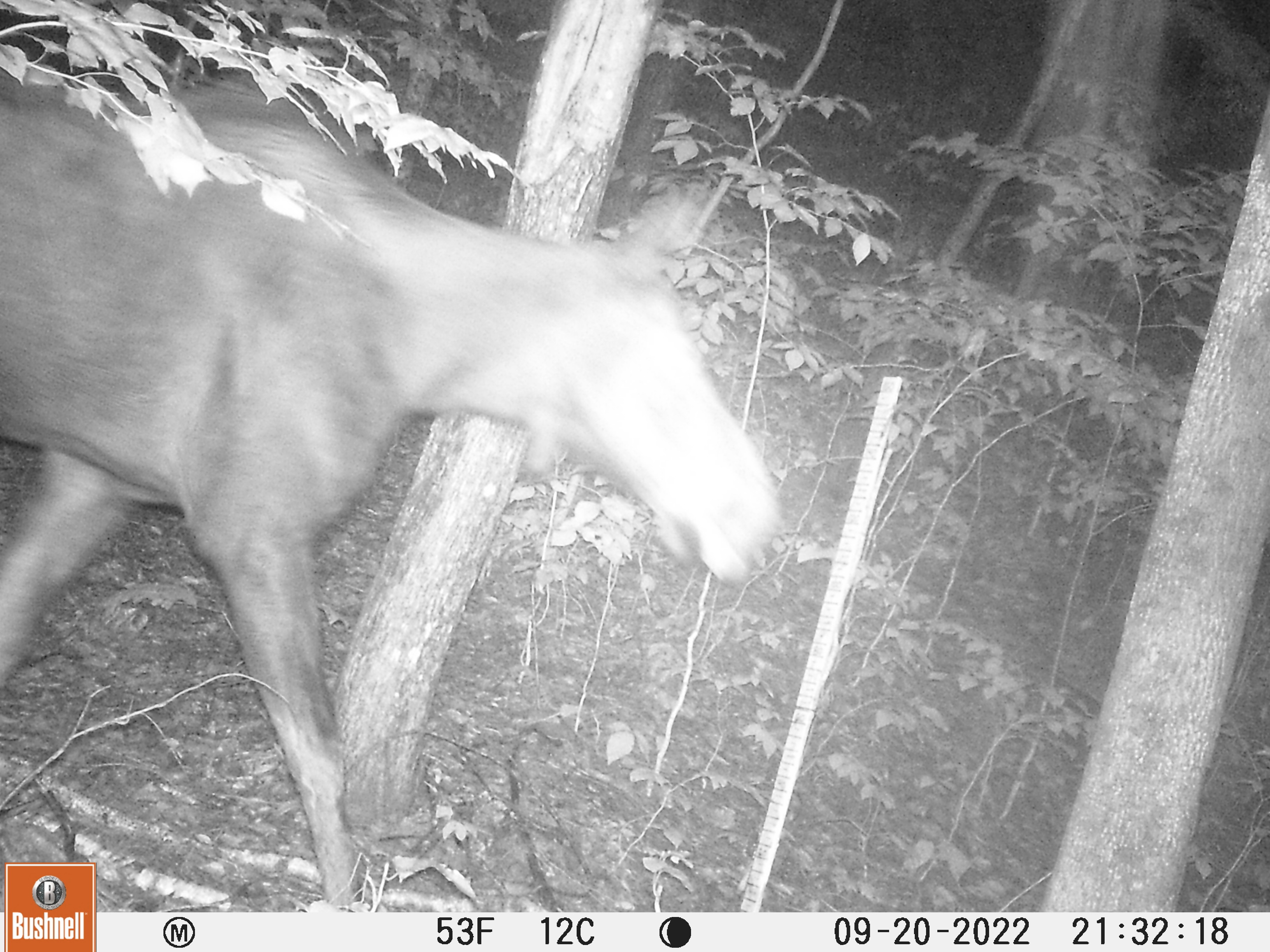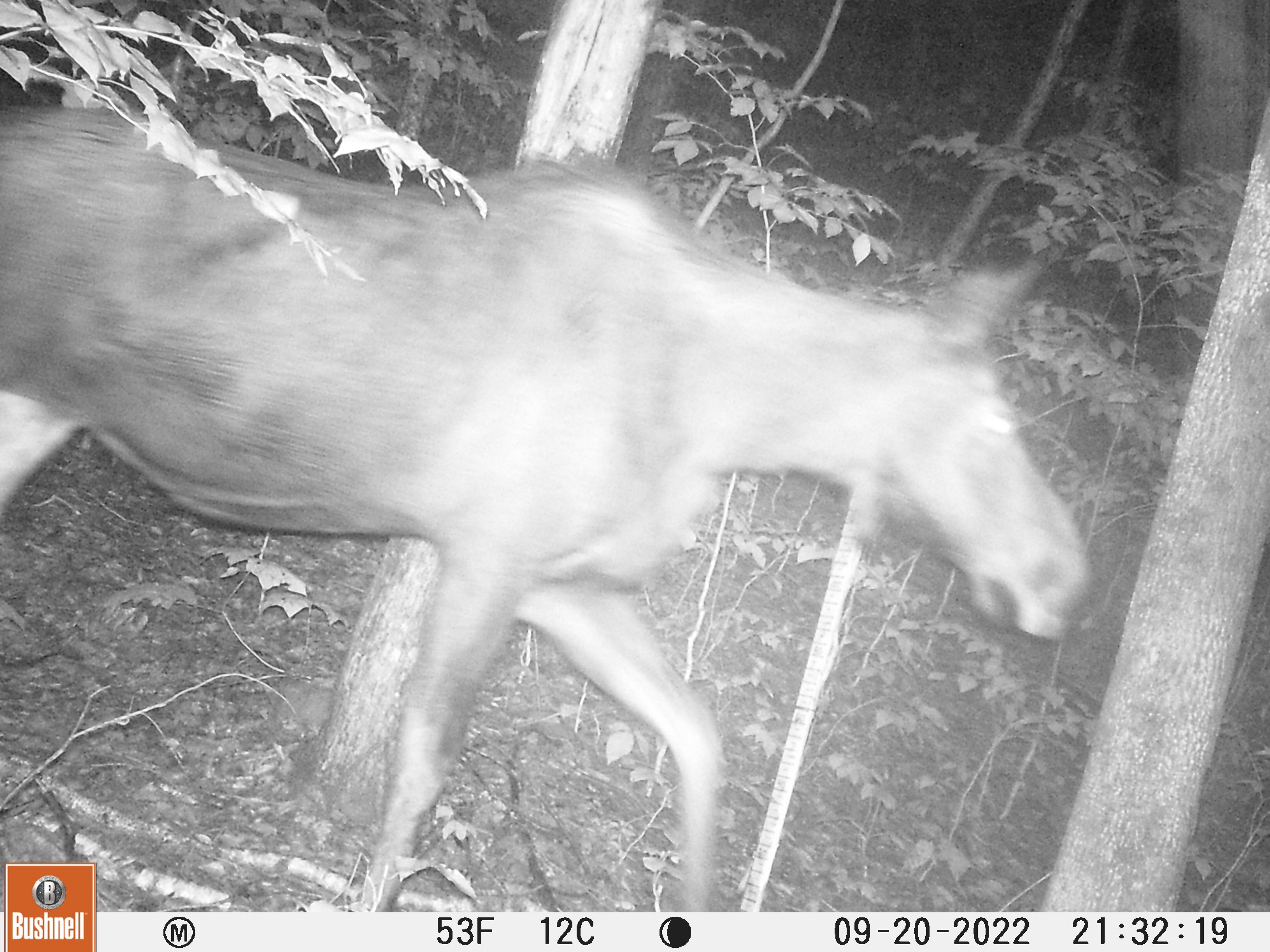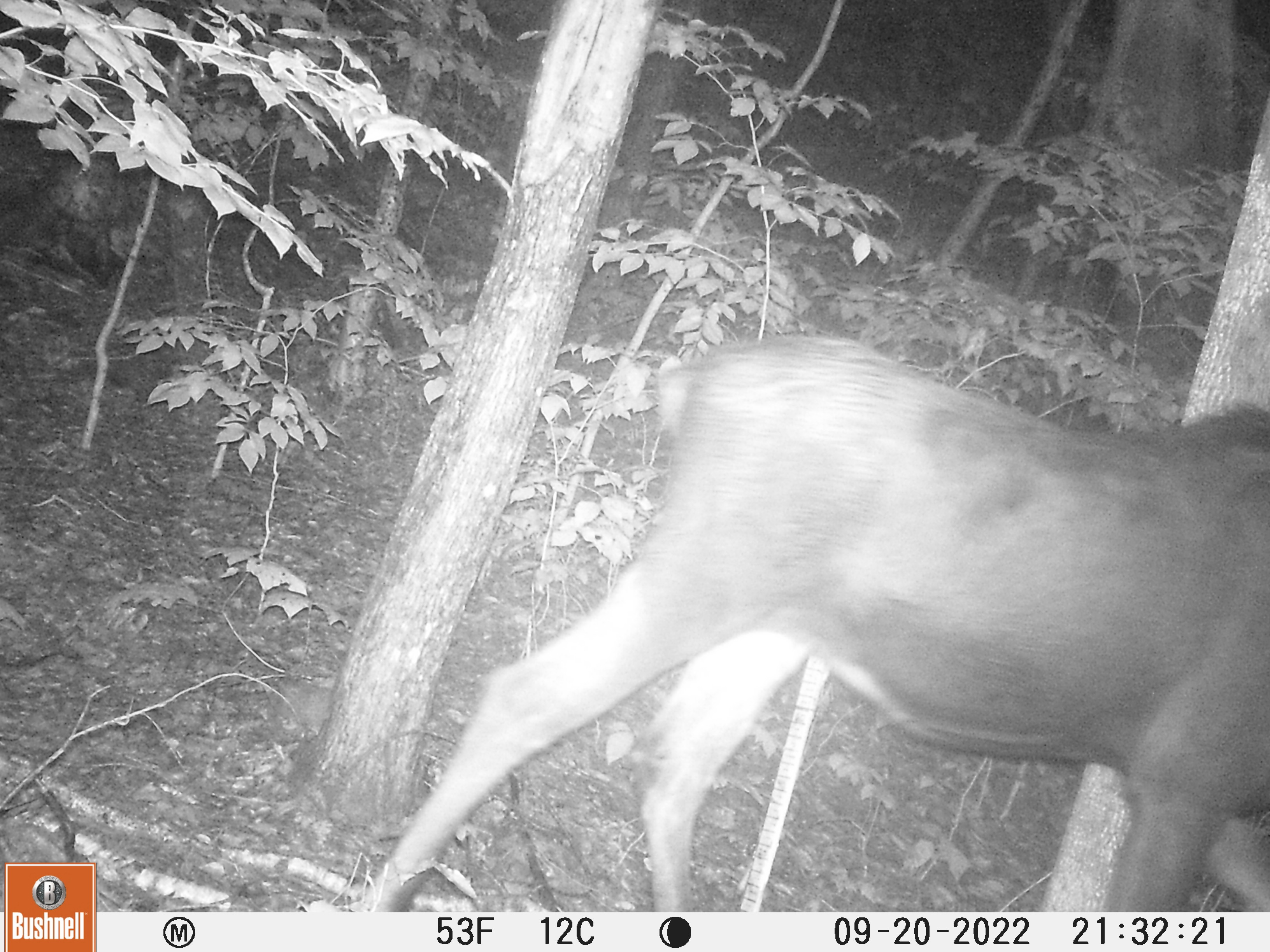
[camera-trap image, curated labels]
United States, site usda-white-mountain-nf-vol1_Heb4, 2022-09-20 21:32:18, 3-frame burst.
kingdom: Animalia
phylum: Chordata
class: Mammalia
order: Artiodactyla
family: Cervidae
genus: Alces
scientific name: Alces alces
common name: moose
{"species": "moose (Alces alces)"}